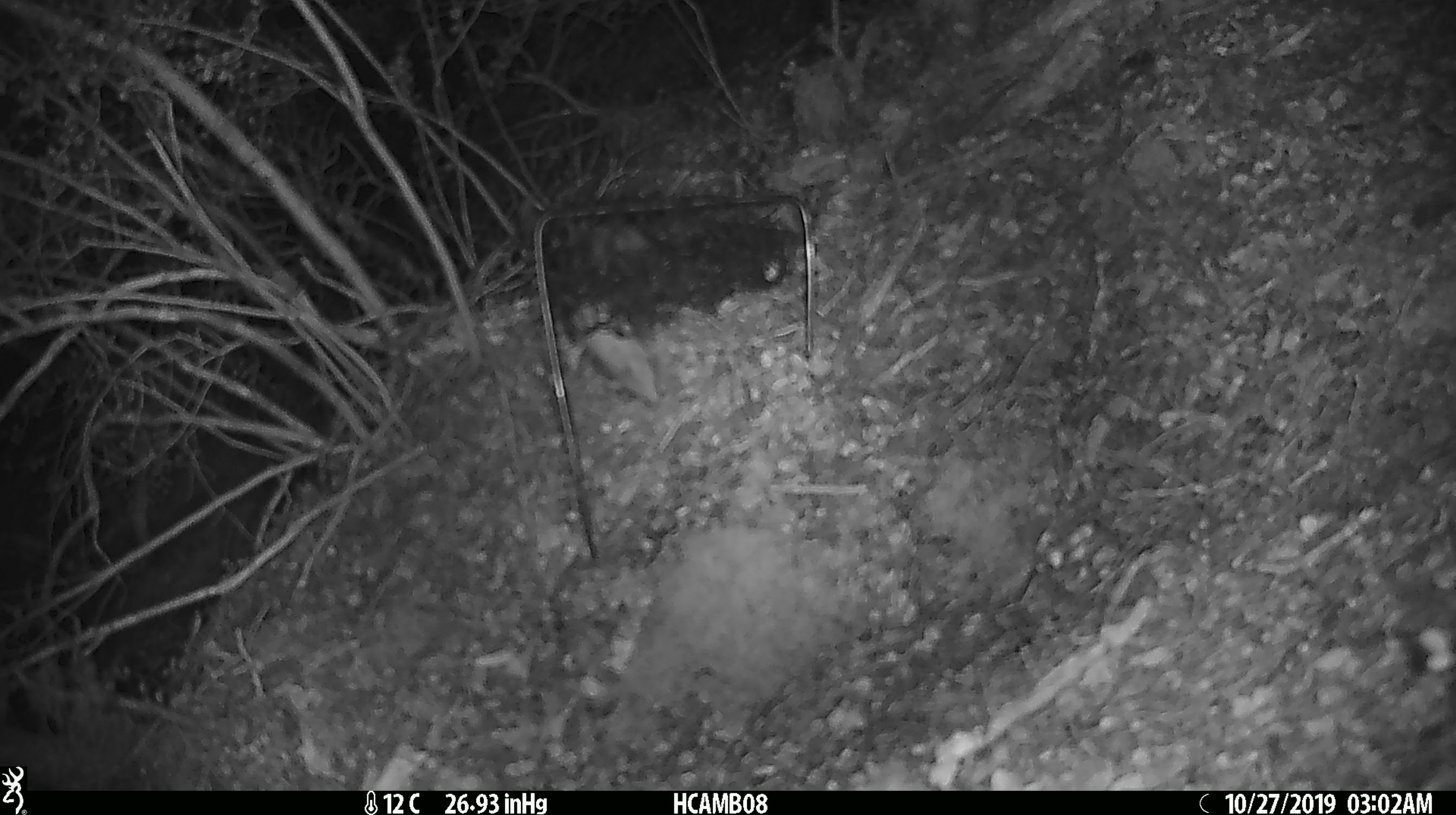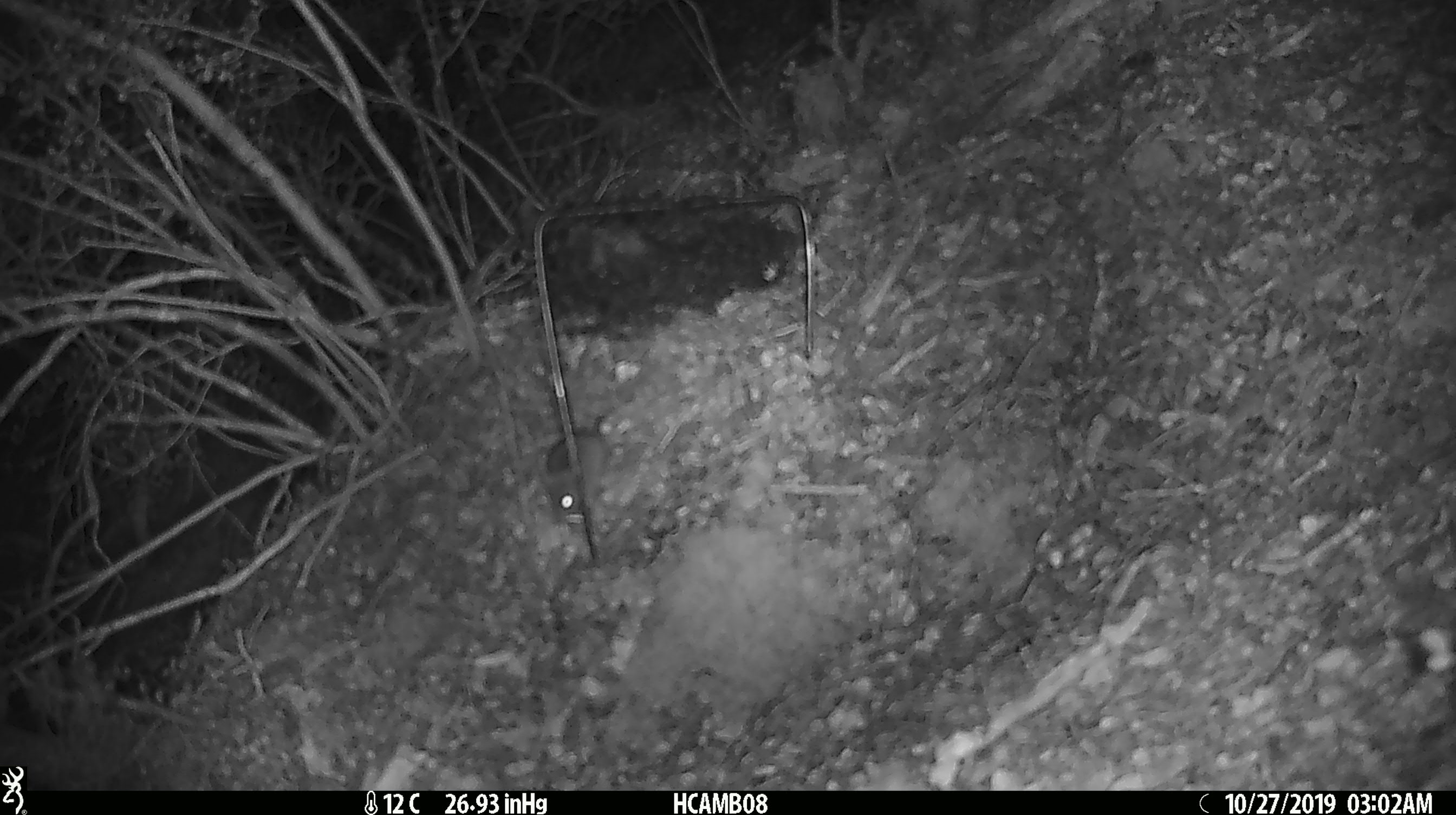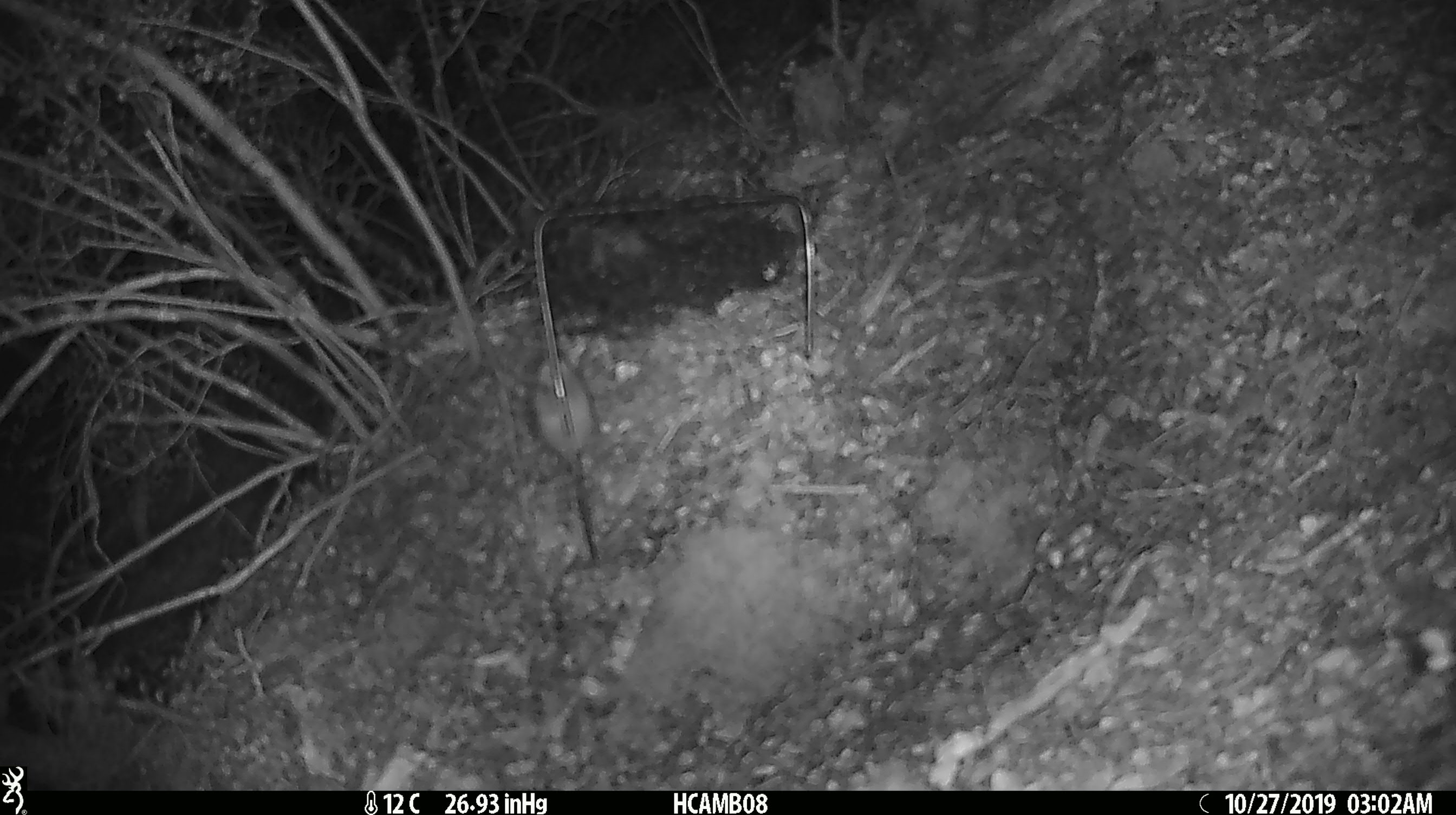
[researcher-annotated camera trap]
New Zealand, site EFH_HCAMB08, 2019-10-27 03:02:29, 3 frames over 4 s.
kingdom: Animalia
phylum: Chordata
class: Mammalia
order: Rodentia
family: Muridae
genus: Mus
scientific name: Mus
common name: mouse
Mouse (Mus).